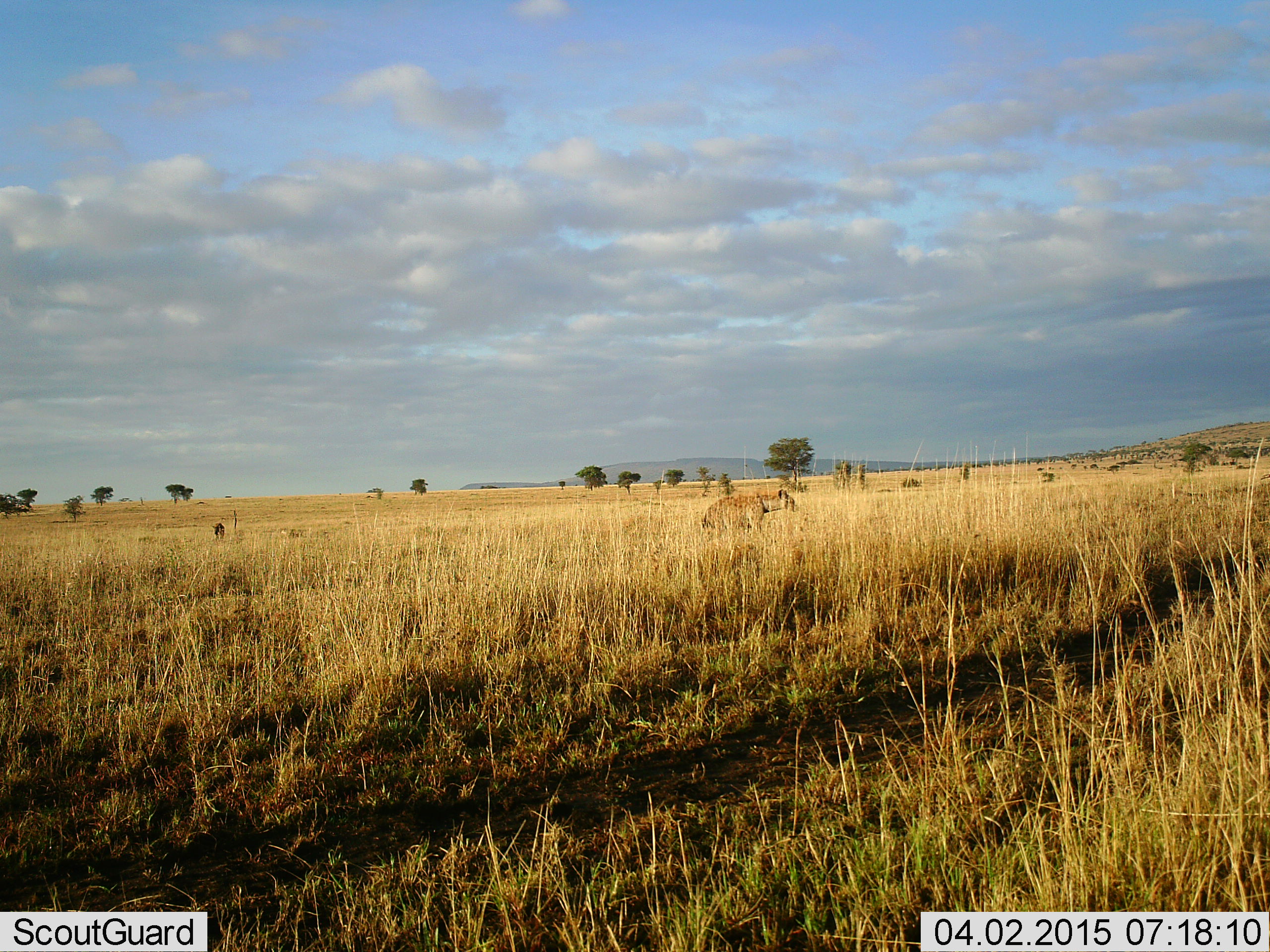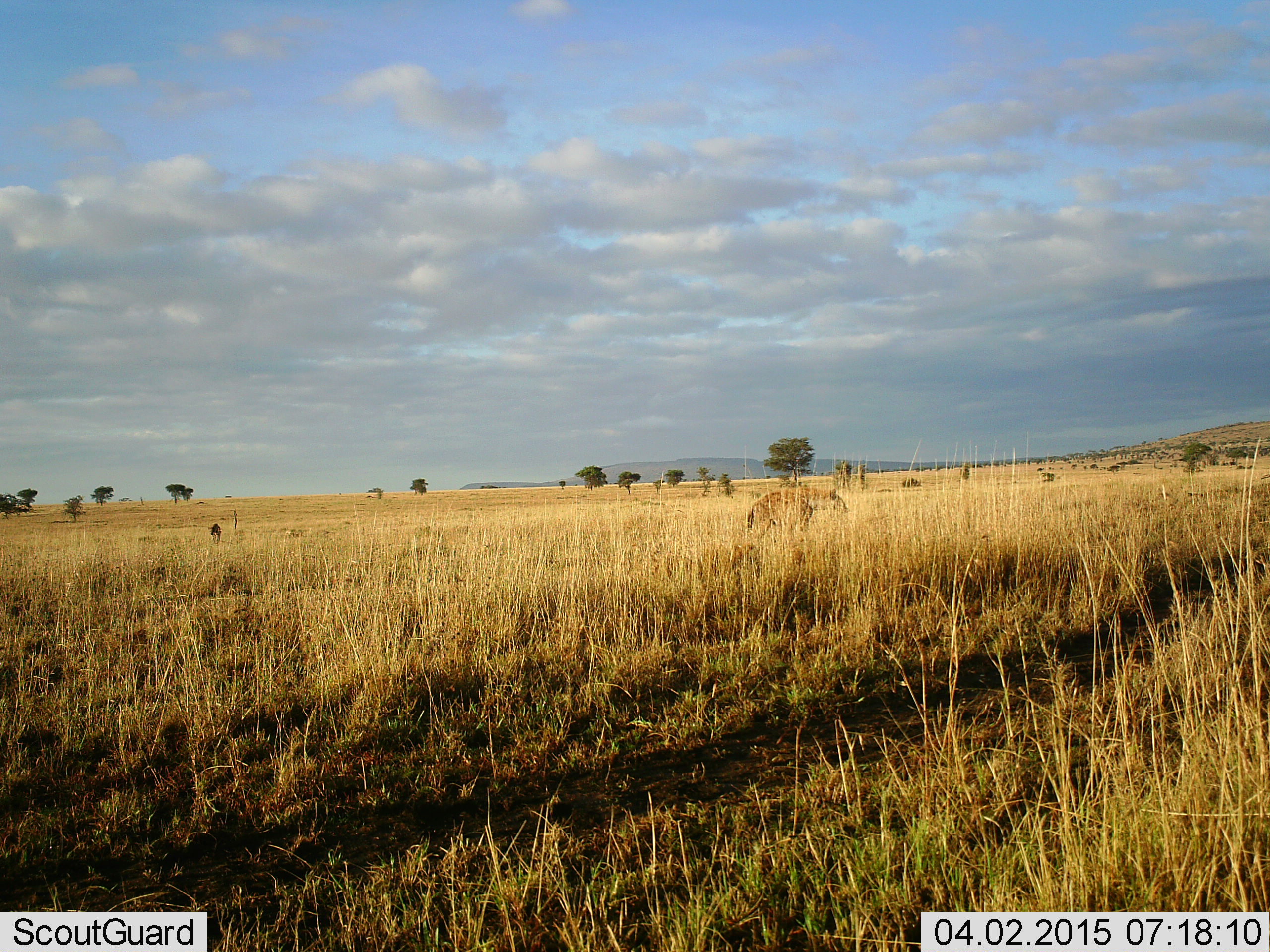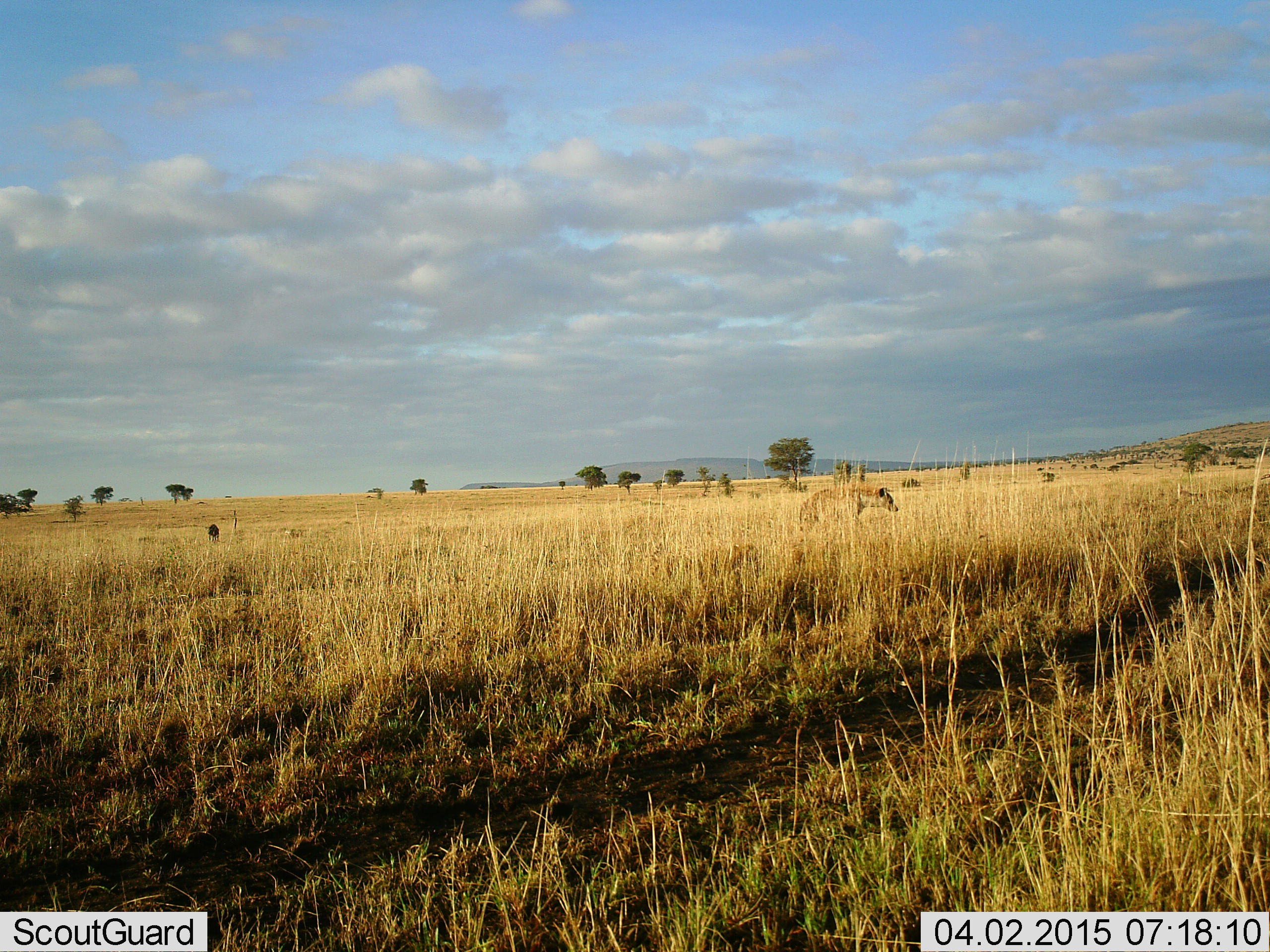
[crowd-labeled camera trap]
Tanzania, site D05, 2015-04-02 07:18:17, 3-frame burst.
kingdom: Animalia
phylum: Chordata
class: Mammalia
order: Carnivora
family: Hyaenidae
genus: Crocuta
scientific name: Crocuta crocuta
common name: spotted hyena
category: hyenaspotted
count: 2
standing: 0%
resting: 0%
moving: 100%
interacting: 0%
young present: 0%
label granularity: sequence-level